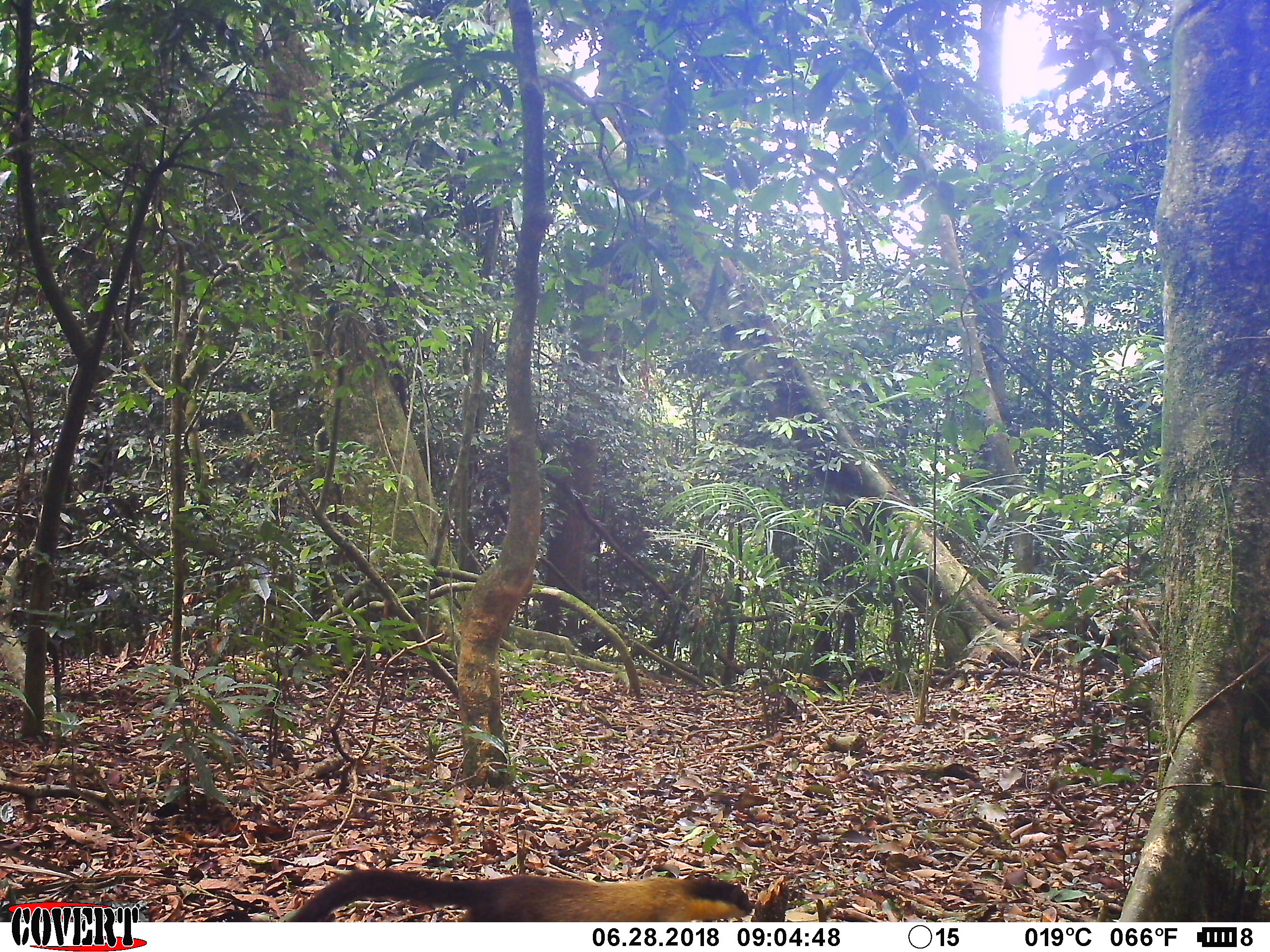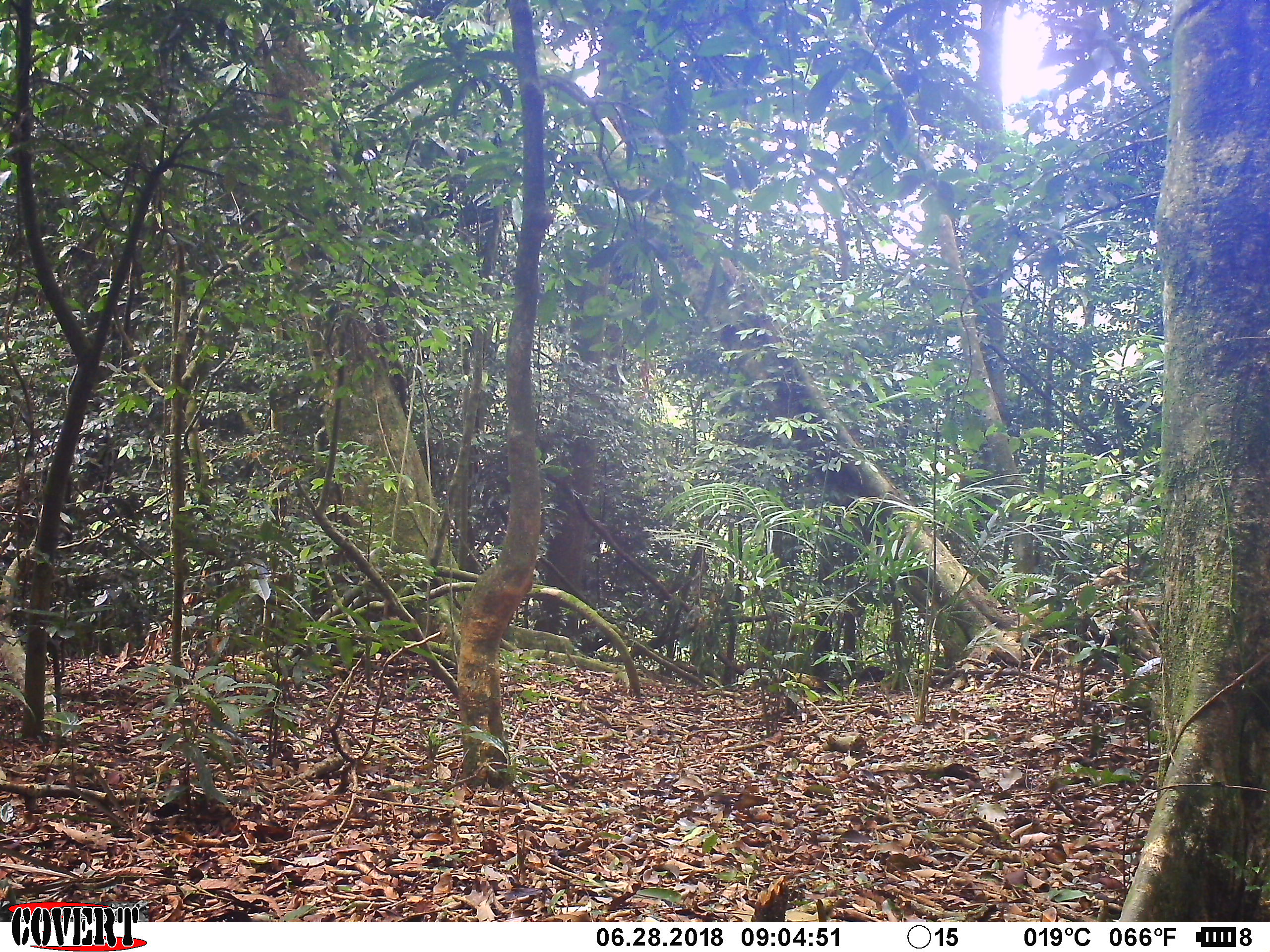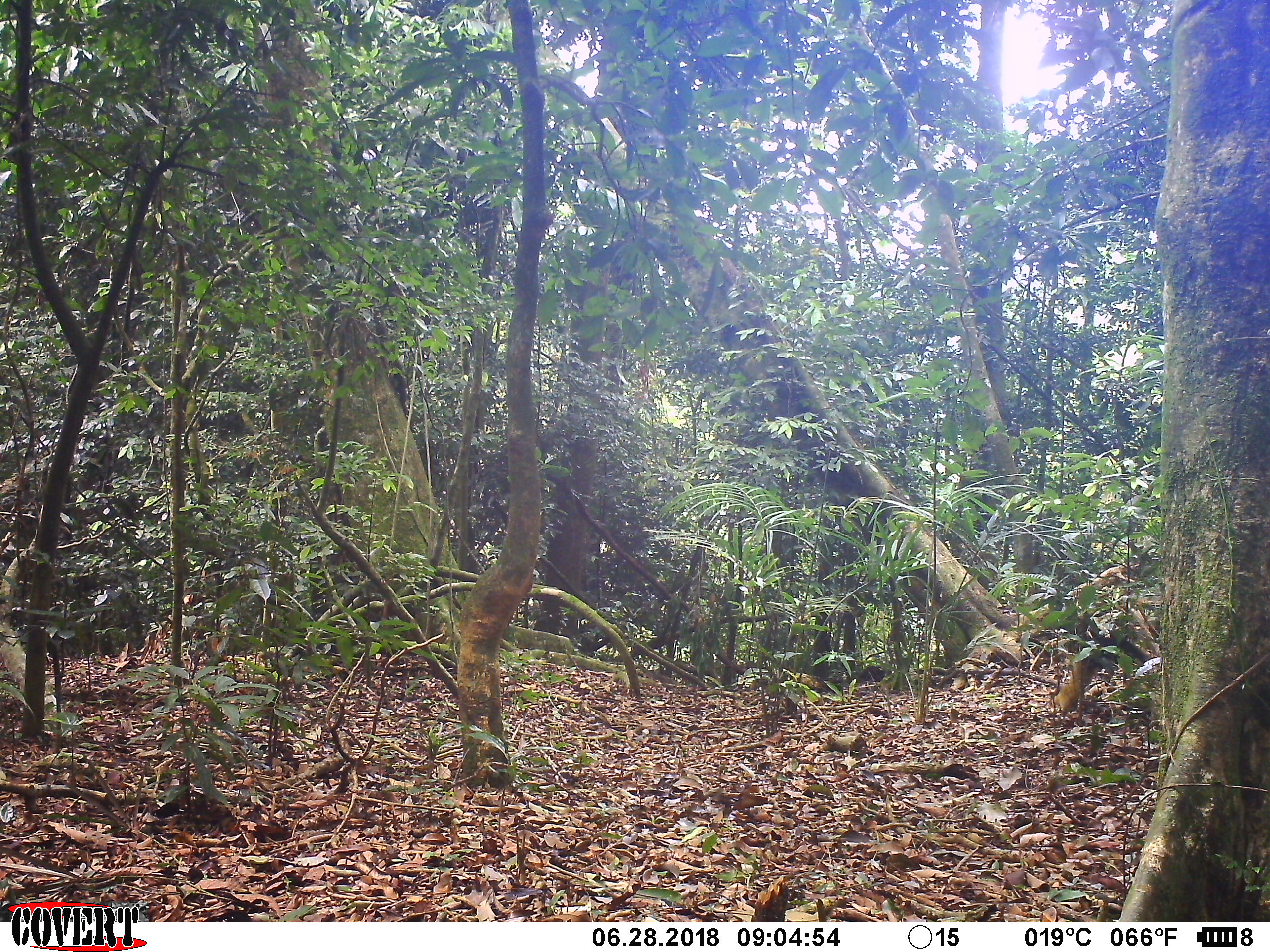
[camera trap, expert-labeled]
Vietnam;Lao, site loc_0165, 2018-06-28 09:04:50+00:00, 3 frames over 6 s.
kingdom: Animalia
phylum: Chordata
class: Mammalia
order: Carnivora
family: Mustelidae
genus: Martes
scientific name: Martes flavigula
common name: yellow-throated marten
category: yellow throated marten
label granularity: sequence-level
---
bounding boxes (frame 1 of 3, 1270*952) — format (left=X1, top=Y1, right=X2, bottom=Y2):
yellow throated marten: (left=278, top=867, right=756, bottom=921)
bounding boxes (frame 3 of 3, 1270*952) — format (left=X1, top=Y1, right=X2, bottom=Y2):
yellow throated marten: (left=1049, top=616, right=1153, bottom=711)